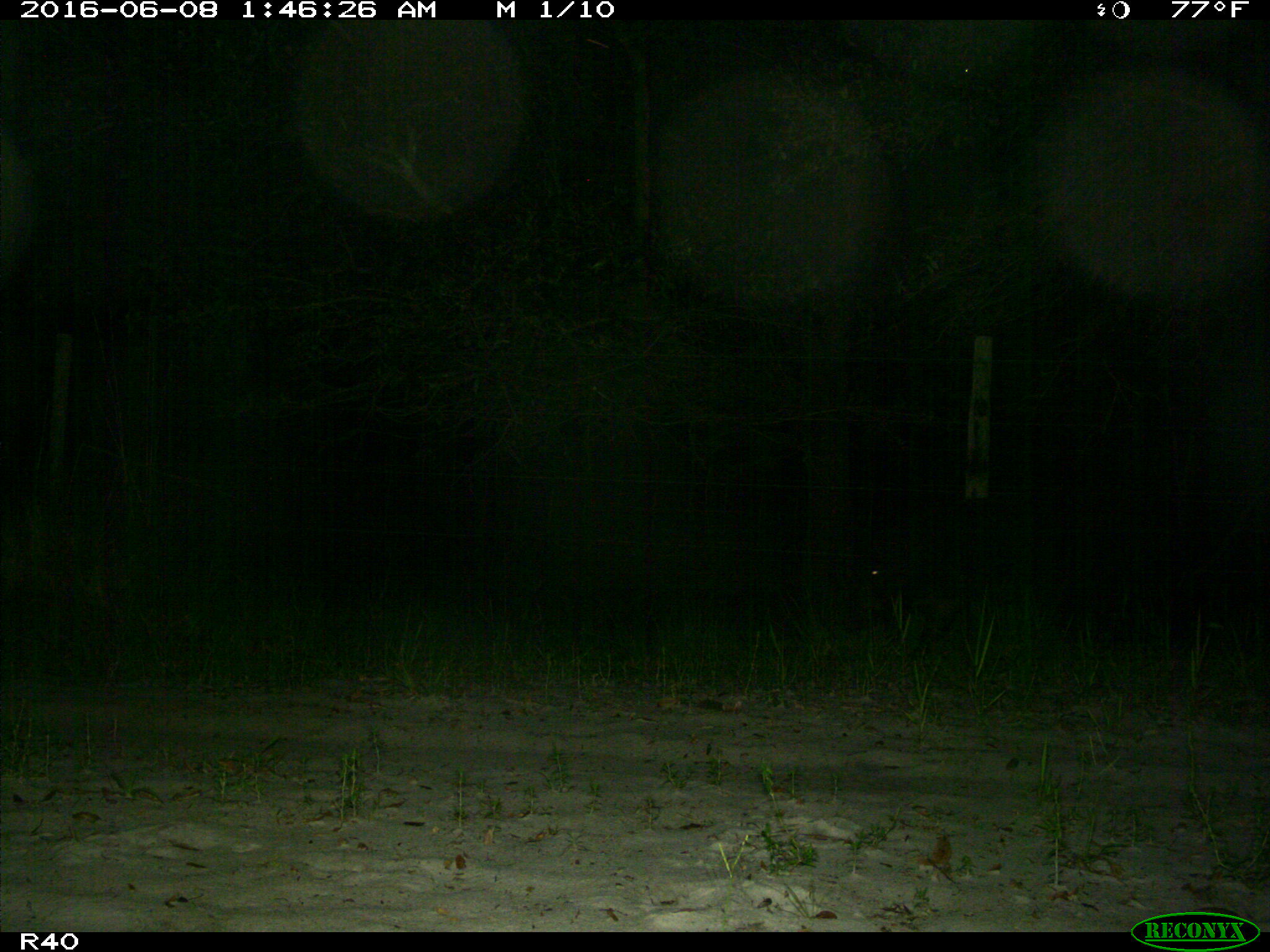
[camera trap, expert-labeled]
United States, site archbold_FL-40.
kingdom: Animalia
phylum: Chordata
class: Mammalia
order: Artiodactyla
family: Suidae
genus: Sus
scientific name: Sus scrofa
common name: wild boar